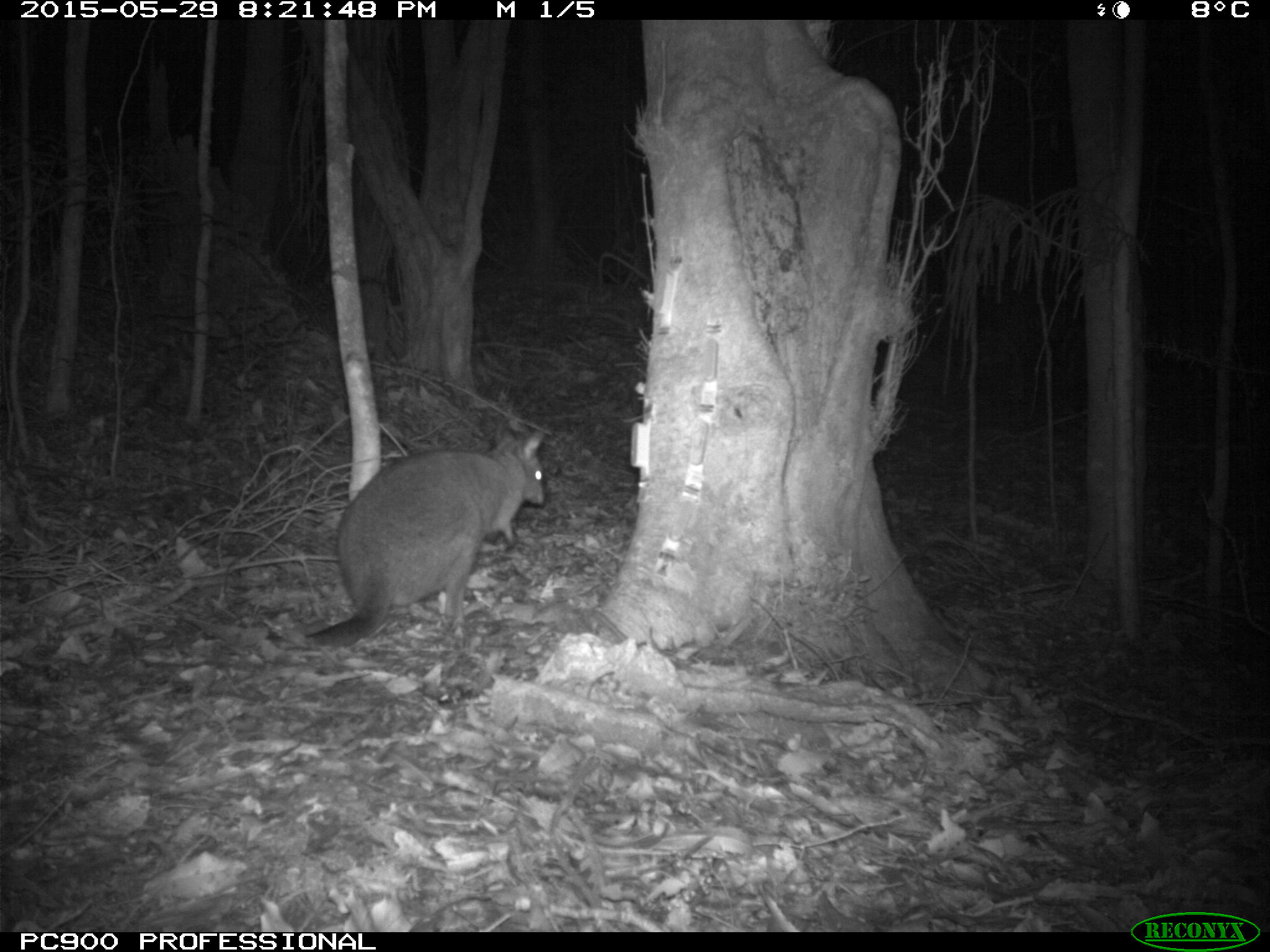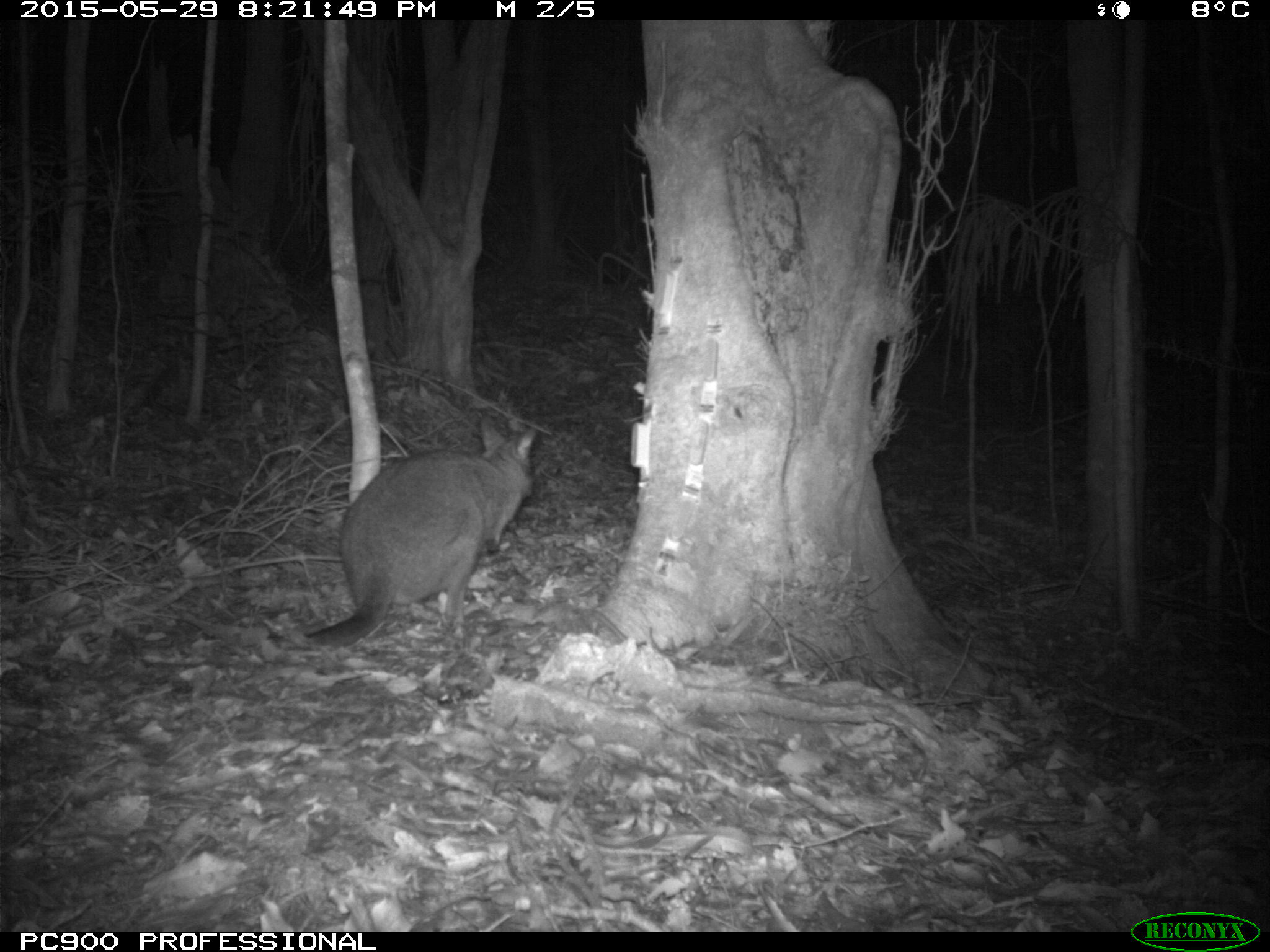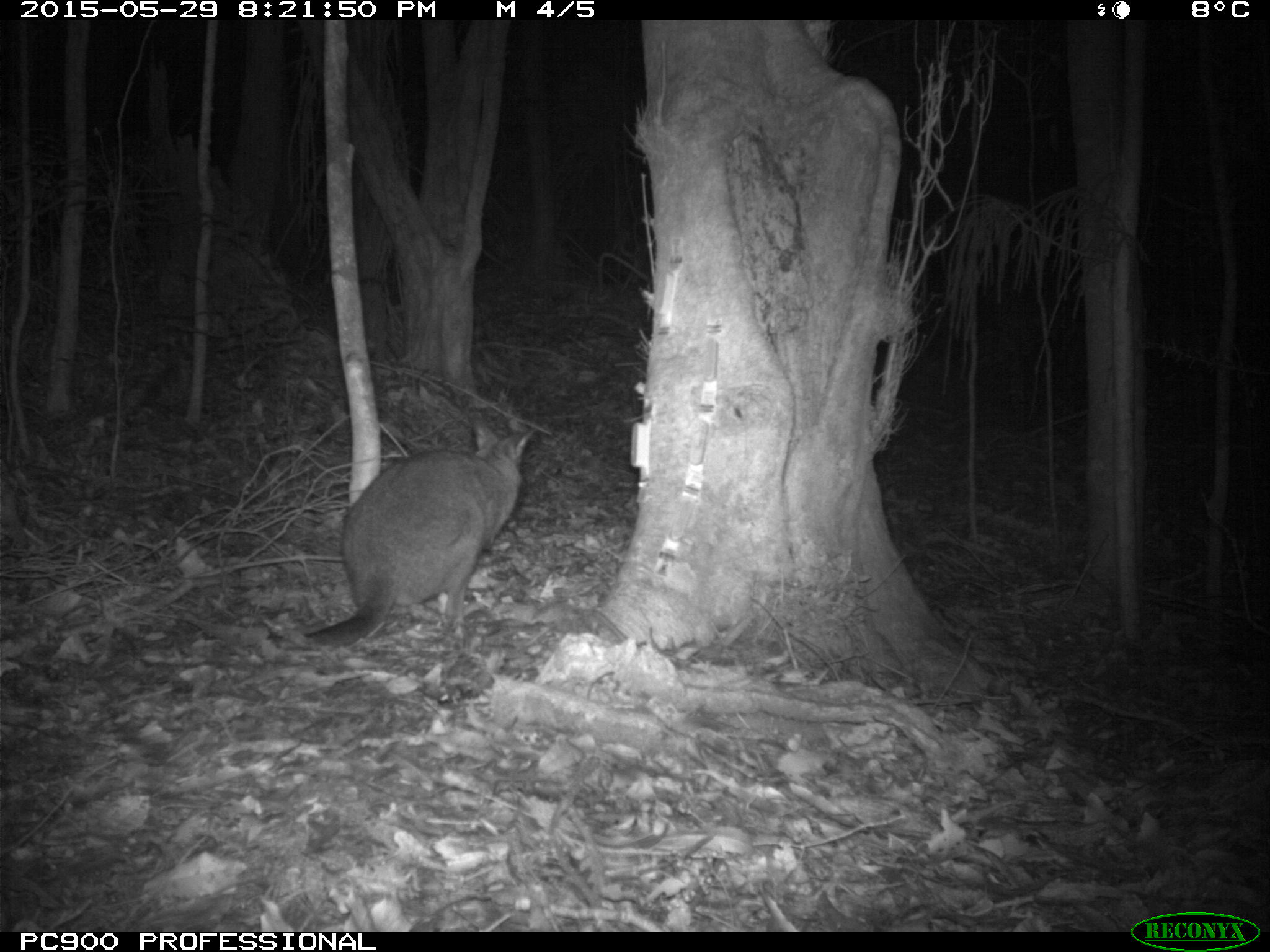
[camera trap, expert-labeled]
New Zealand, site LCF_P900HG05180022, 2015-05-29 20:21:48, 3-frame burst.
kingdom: Animalia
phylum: Chordata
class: Mammalia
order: Diprotodontia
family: Macropodidae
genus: Notamacropus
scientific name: Notamacropus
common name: wallaby